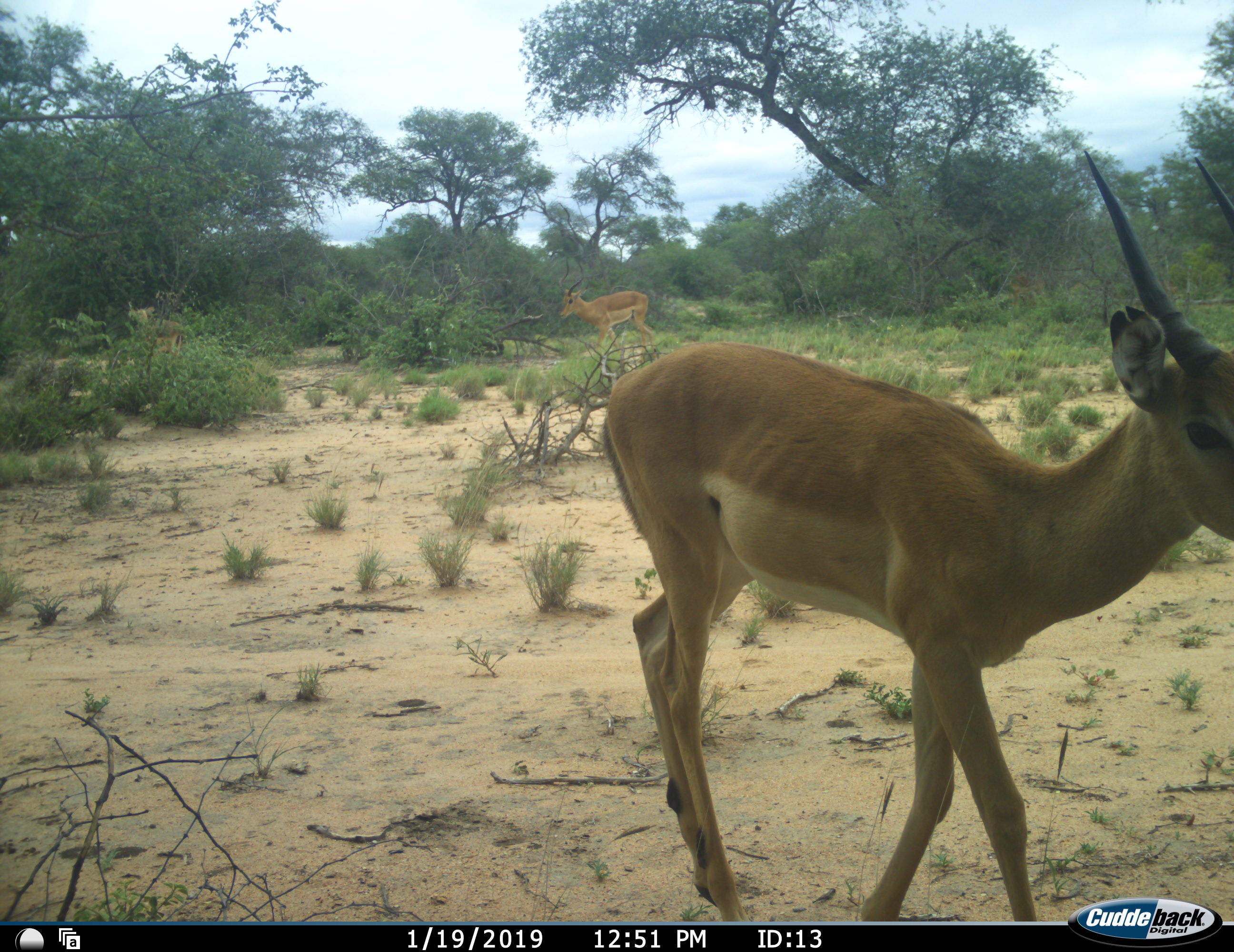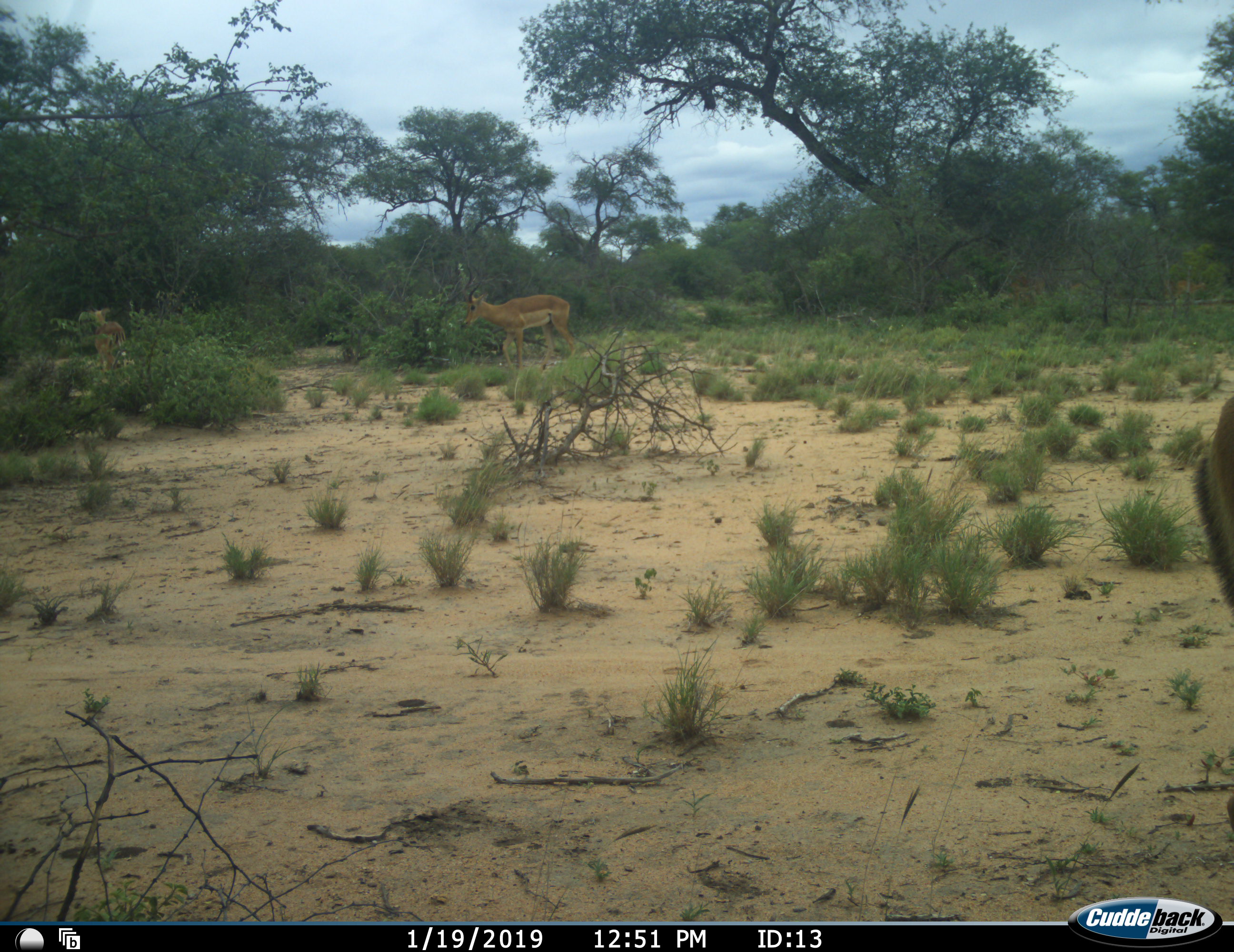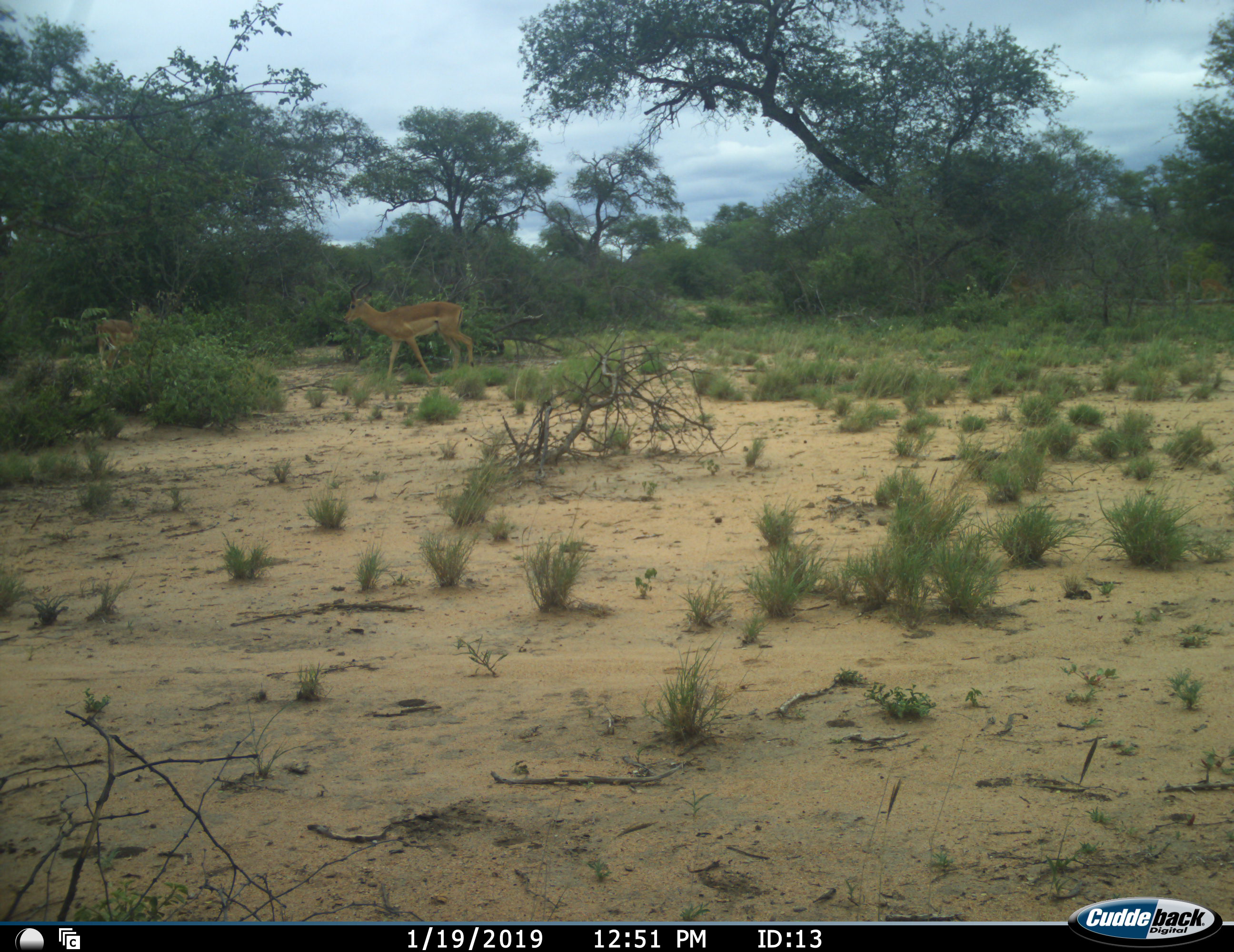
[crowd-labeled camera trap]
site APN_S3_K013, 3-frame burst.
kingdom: Animalia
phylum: Chordata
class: Mammalia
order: Artiodactyla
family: Bovidae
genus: Aepyceros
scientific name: Aepyceros melampus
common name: impala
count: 3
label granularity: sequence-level